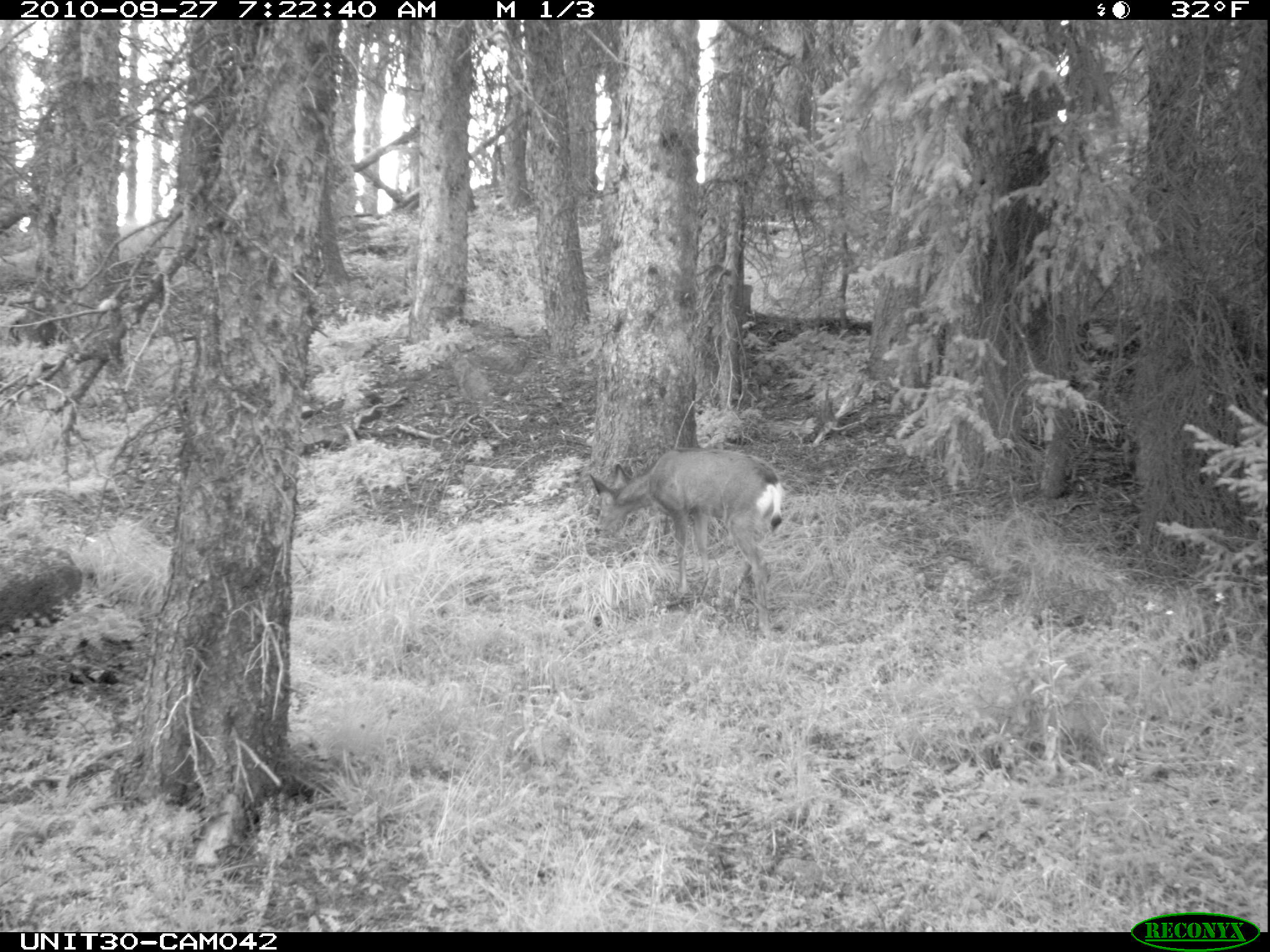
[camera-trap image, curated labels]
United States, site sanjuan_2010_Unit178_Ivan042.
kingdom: Animalia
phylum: Chordata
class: Mammalia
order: Artiodactyla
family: Cervidae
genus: Odocoileus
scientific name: Odocoileus hemionus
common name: mule deer